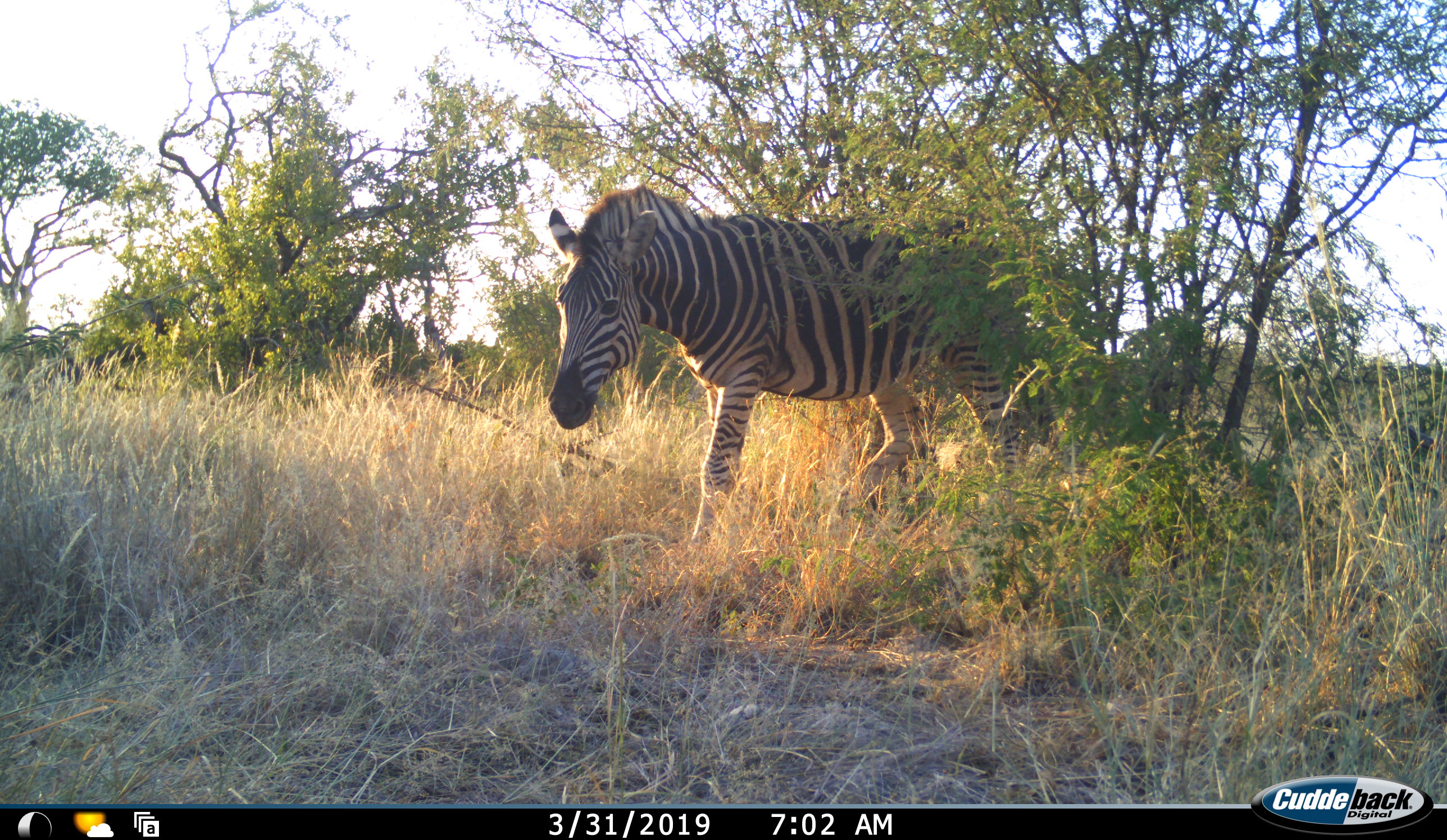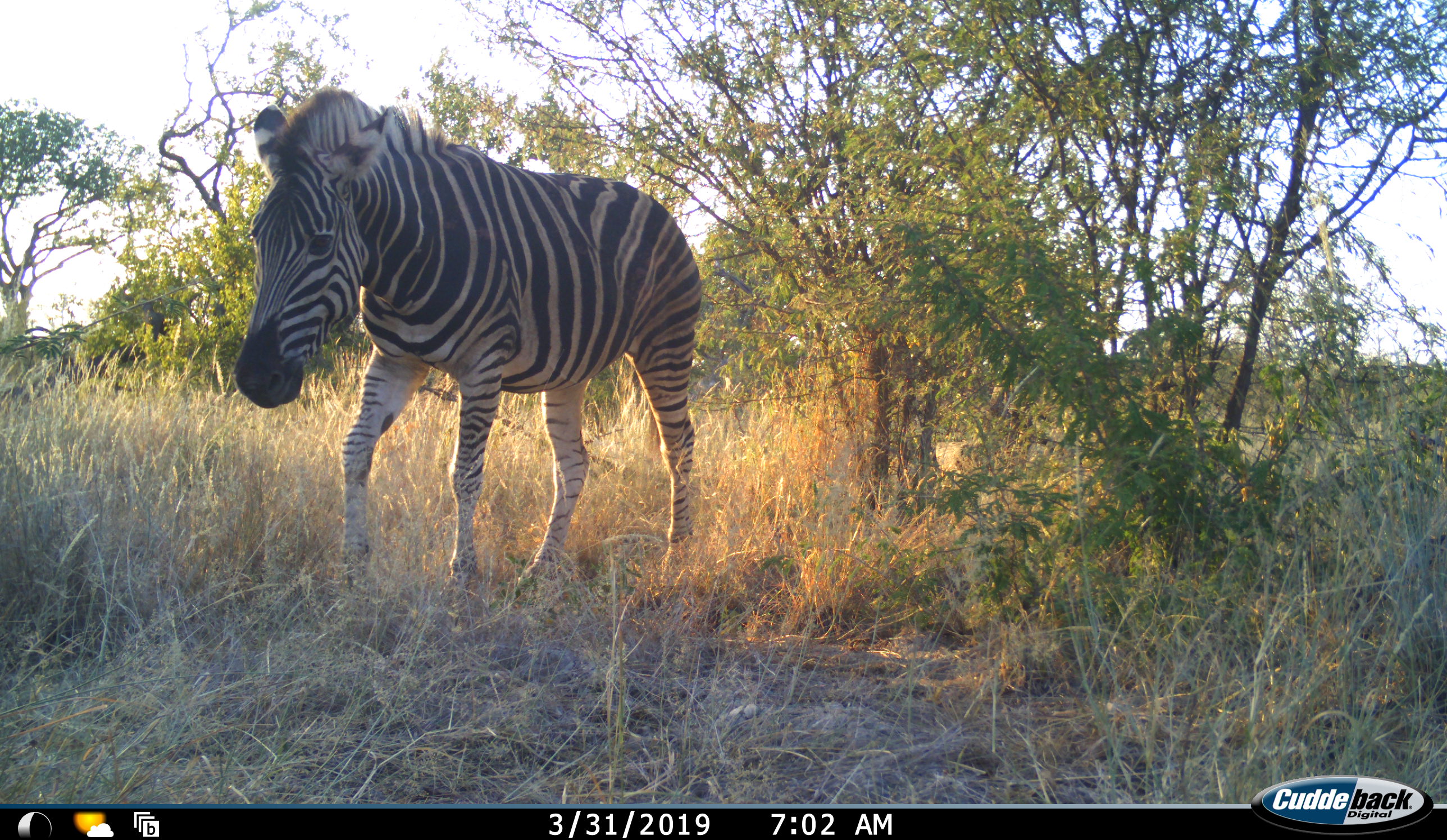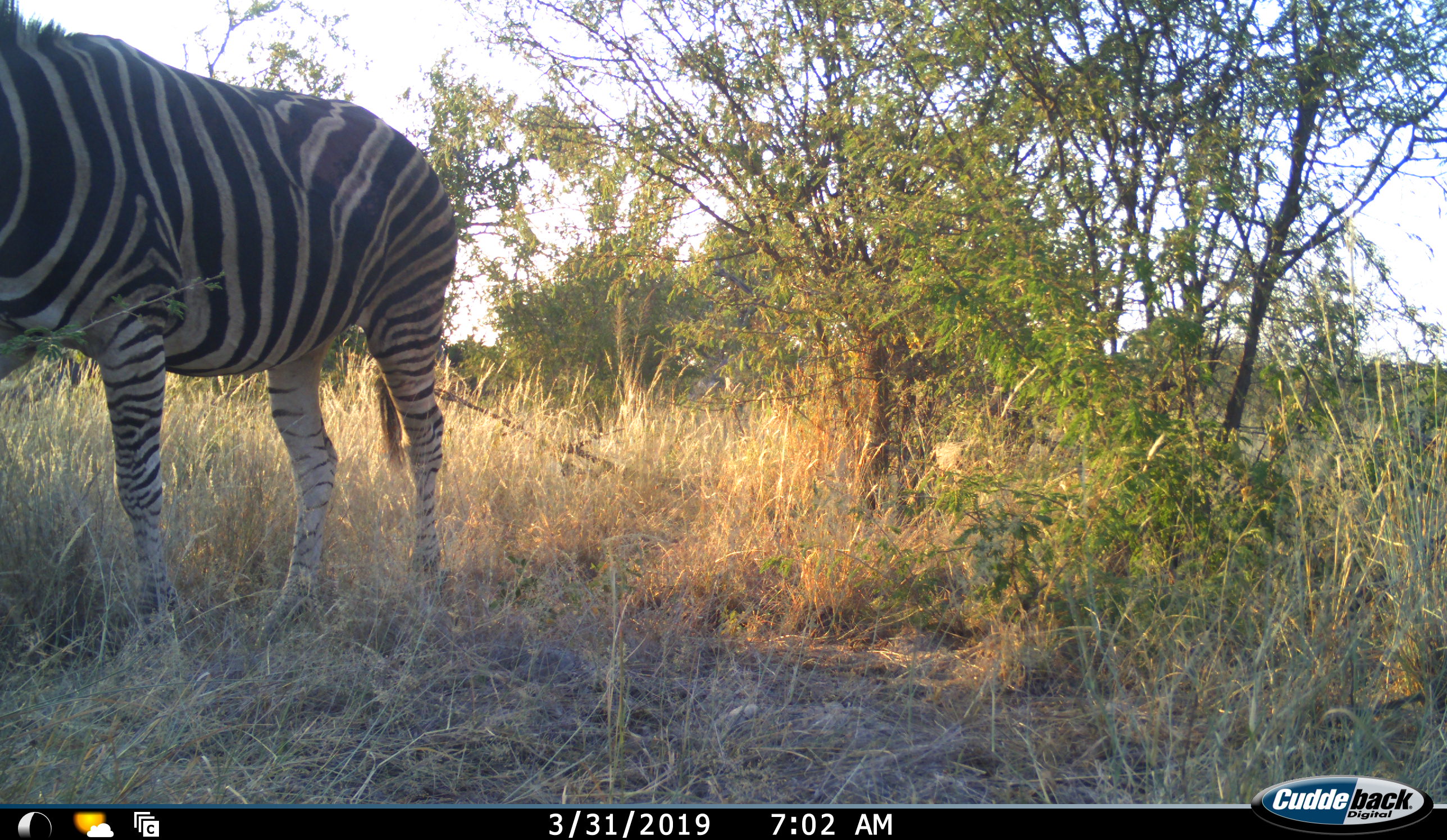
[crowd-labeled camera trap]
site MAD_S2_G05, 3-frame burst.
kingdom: Animalia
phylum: Chordata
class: Mammalia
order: Perissodactyla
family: Equidae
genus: Equus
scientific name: Equus quagga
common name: plains zebra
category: zebraplains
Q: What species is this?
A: Zebraplains (plains zebra) (Equus quagga).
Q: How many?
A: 1.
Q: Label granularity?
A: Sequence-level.